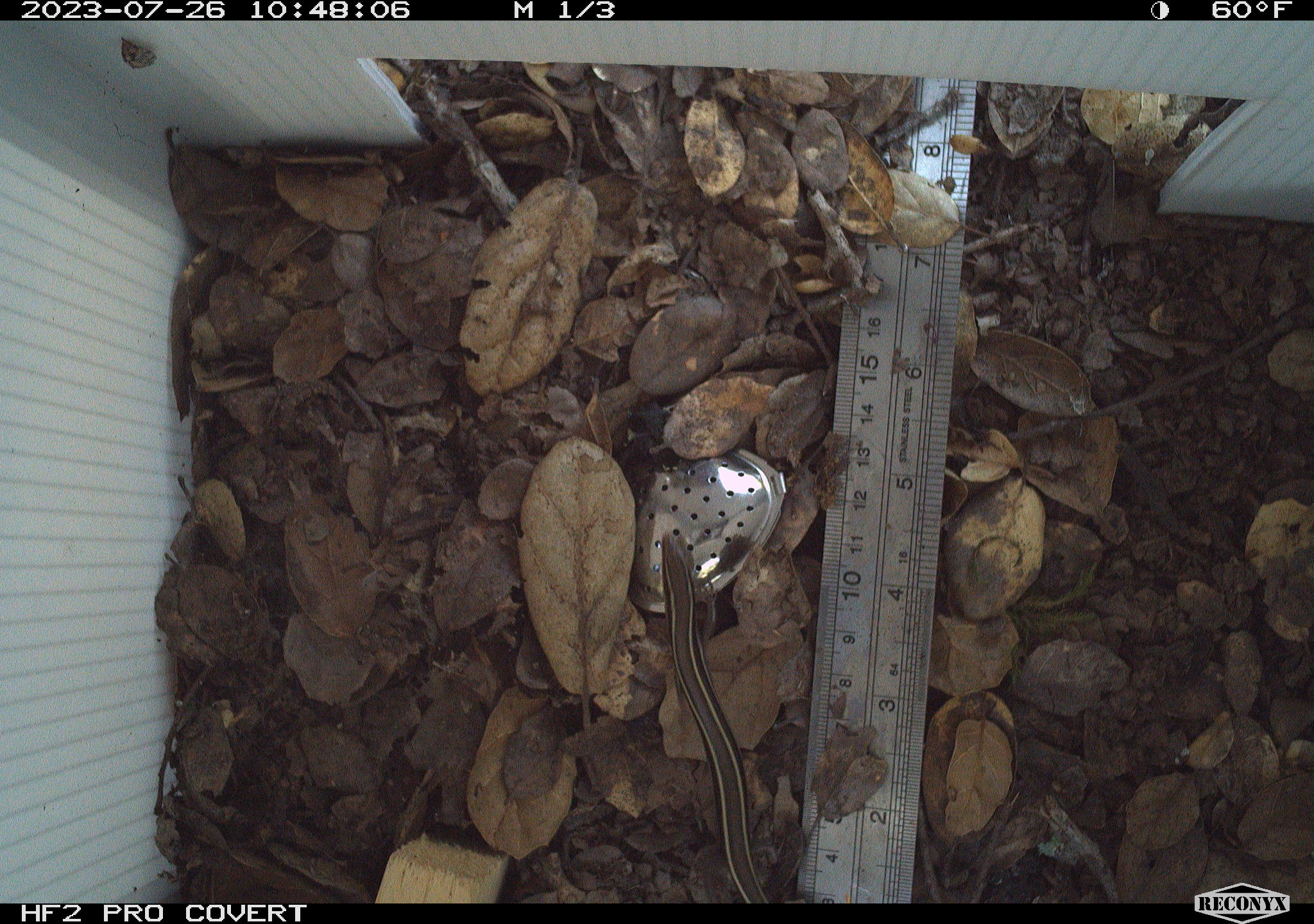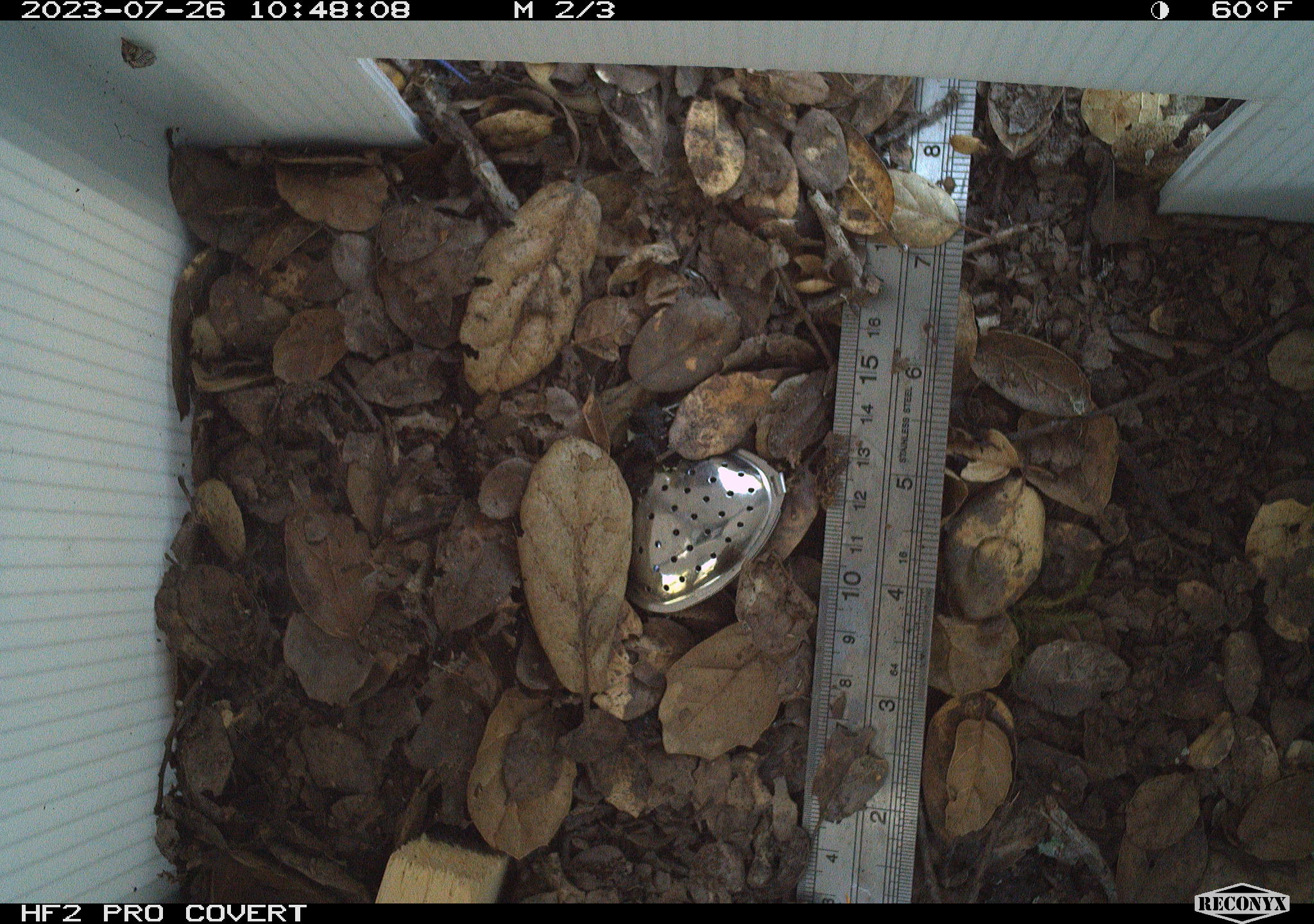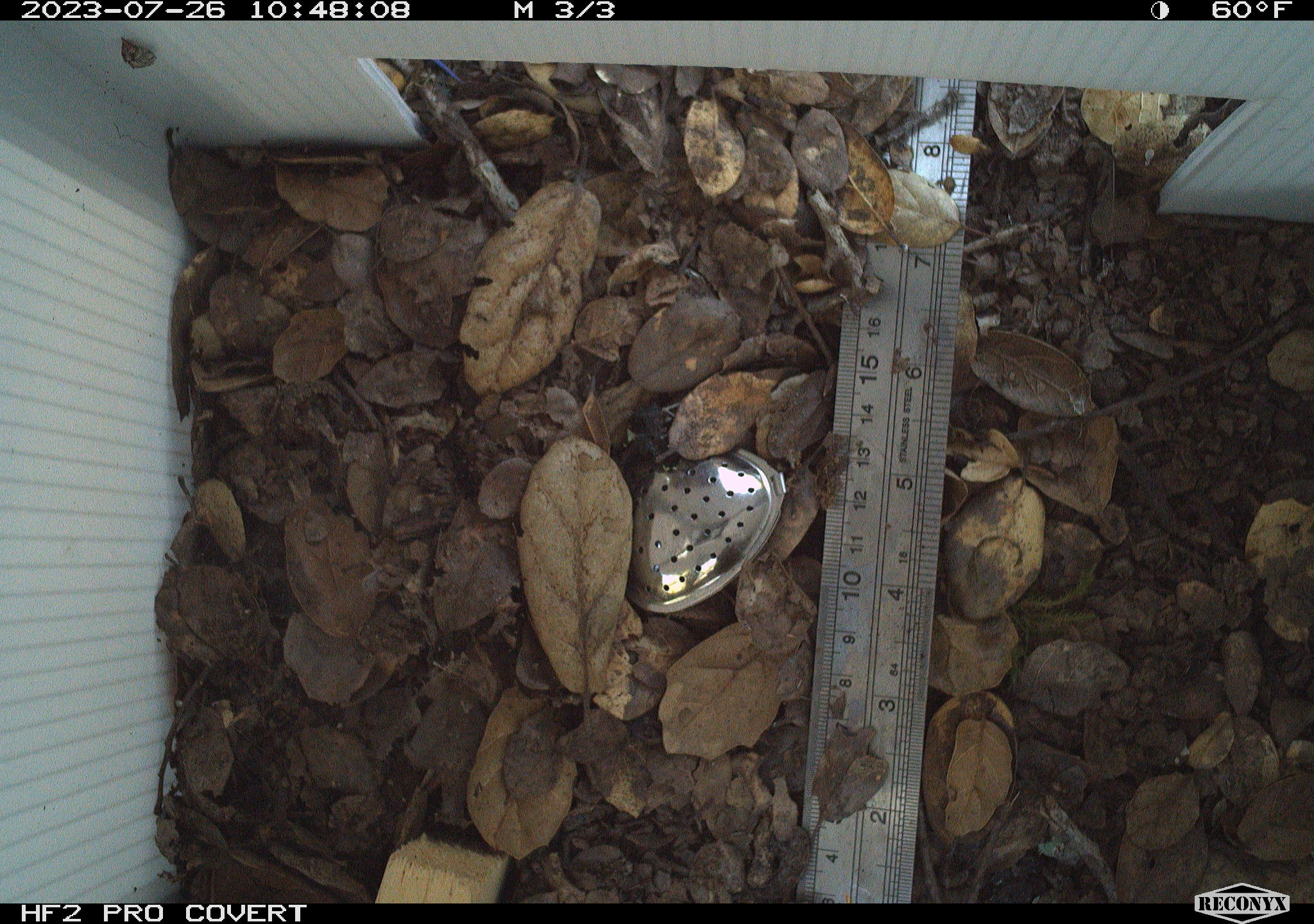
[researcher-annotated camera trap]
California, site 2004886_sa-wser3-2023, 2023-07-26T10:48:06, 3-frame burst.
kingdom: Animalia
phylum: Chordata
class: Reptilia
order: Squamata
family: Scincidae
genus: Plestiodon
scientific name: Plestiodon skiltonianus skiltonianus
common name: skilton's skink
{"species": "skilton's skink (Plestiodon skiltonianus skiltonianus)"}